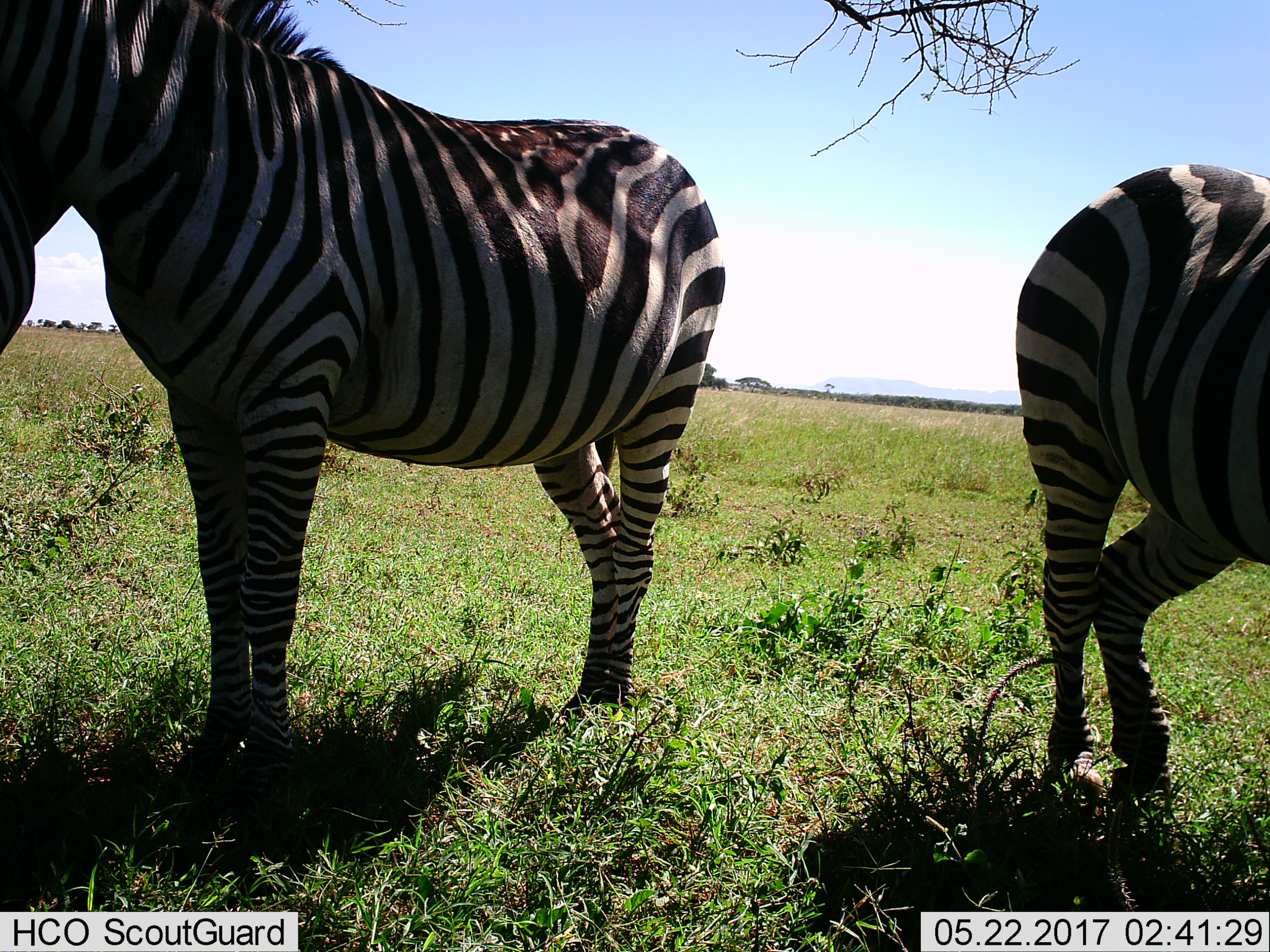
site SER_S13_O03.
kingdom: Animalia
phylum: Chordata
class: Mammalia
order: Perissodactyla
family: Equidae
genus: Equus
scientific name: Equus quagga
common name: plains zebra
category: zebraplains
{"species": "zebraplains (plains zebra) (Equus quagga)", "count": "2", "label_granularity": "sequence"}